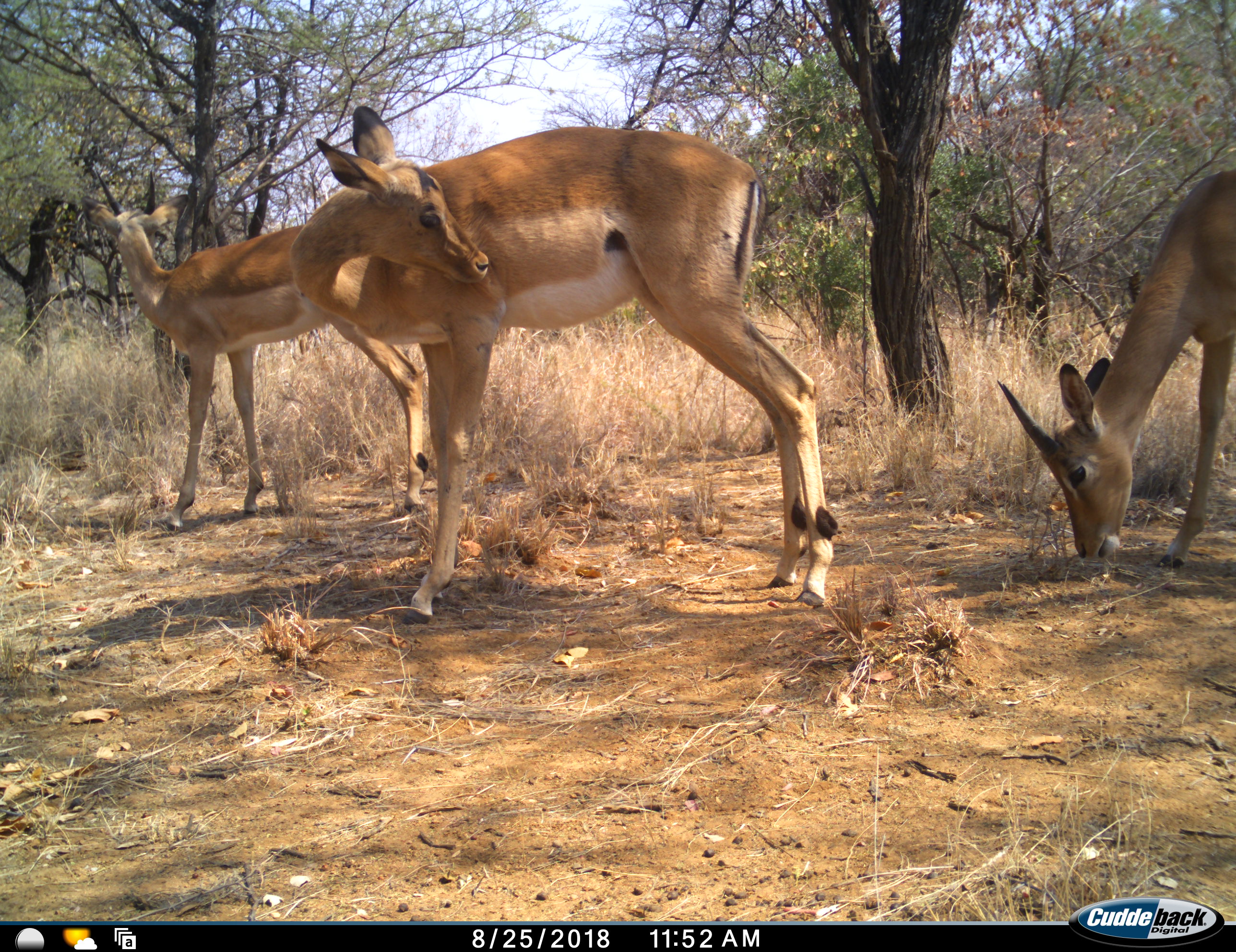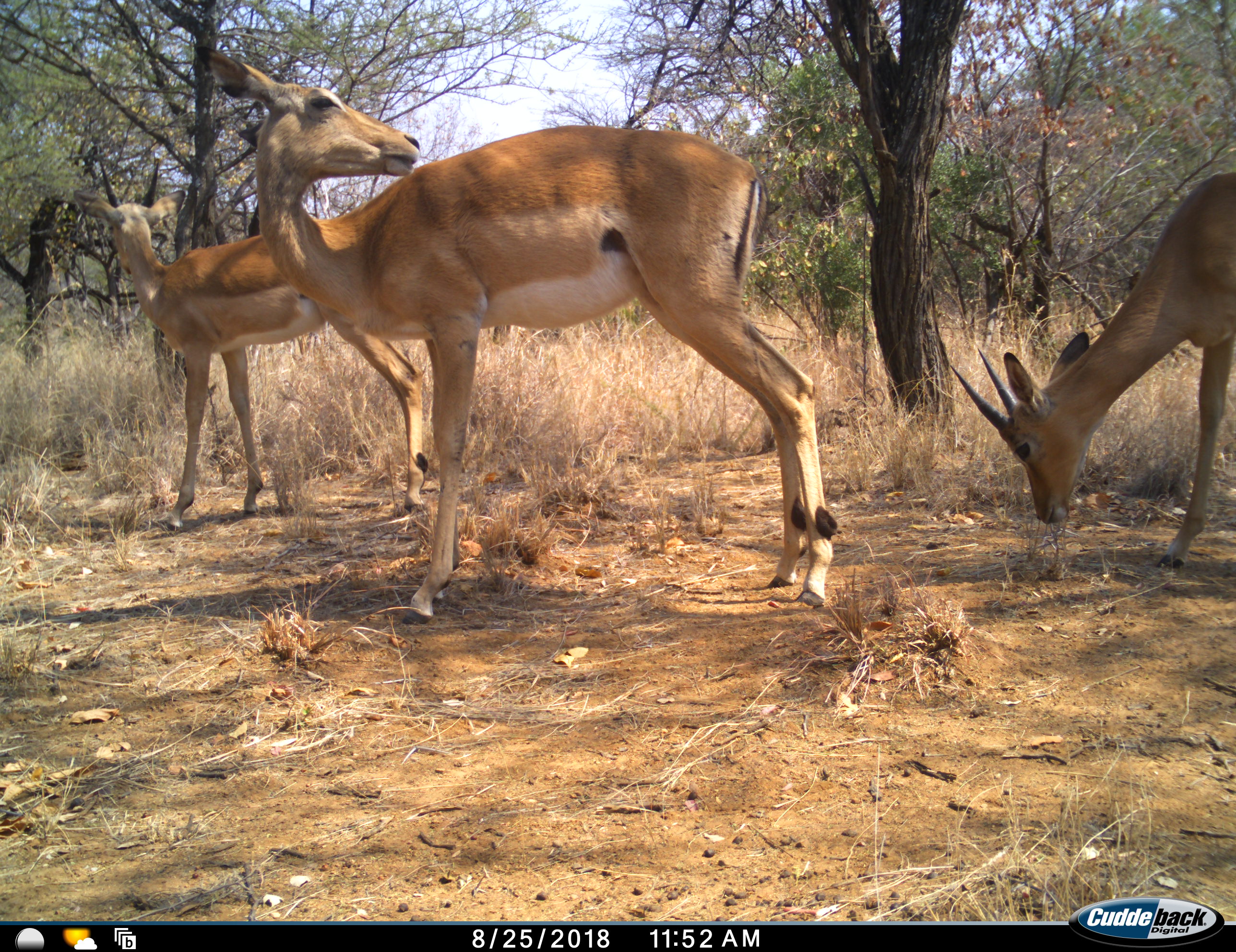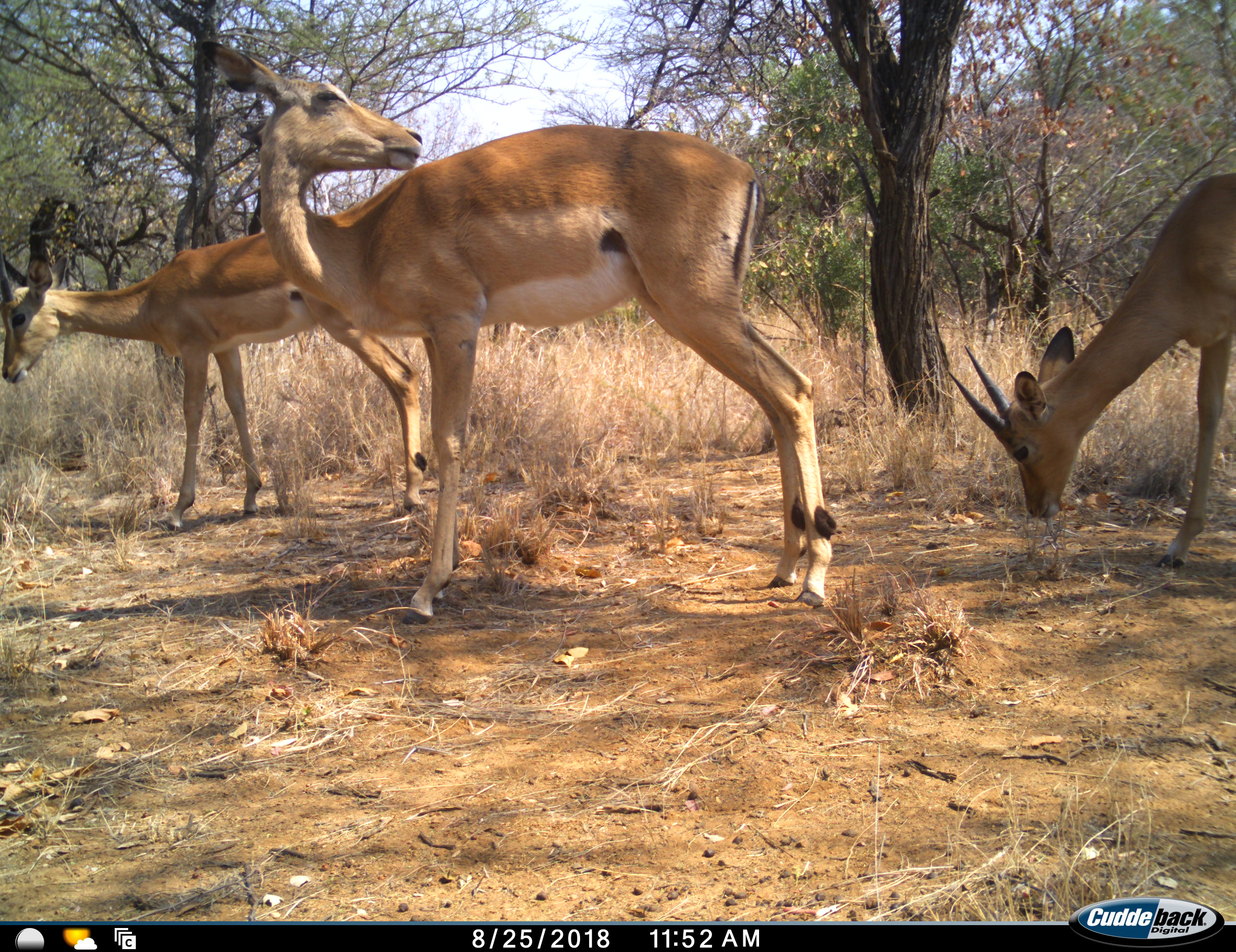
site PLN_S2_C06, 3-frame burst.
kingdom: Animalia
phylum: Chordata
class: Mammalia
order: Artiodactyla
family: Bovidae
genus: Aepyceros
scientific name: Aepyceros melampus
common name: impala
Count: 3.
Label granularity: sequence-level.